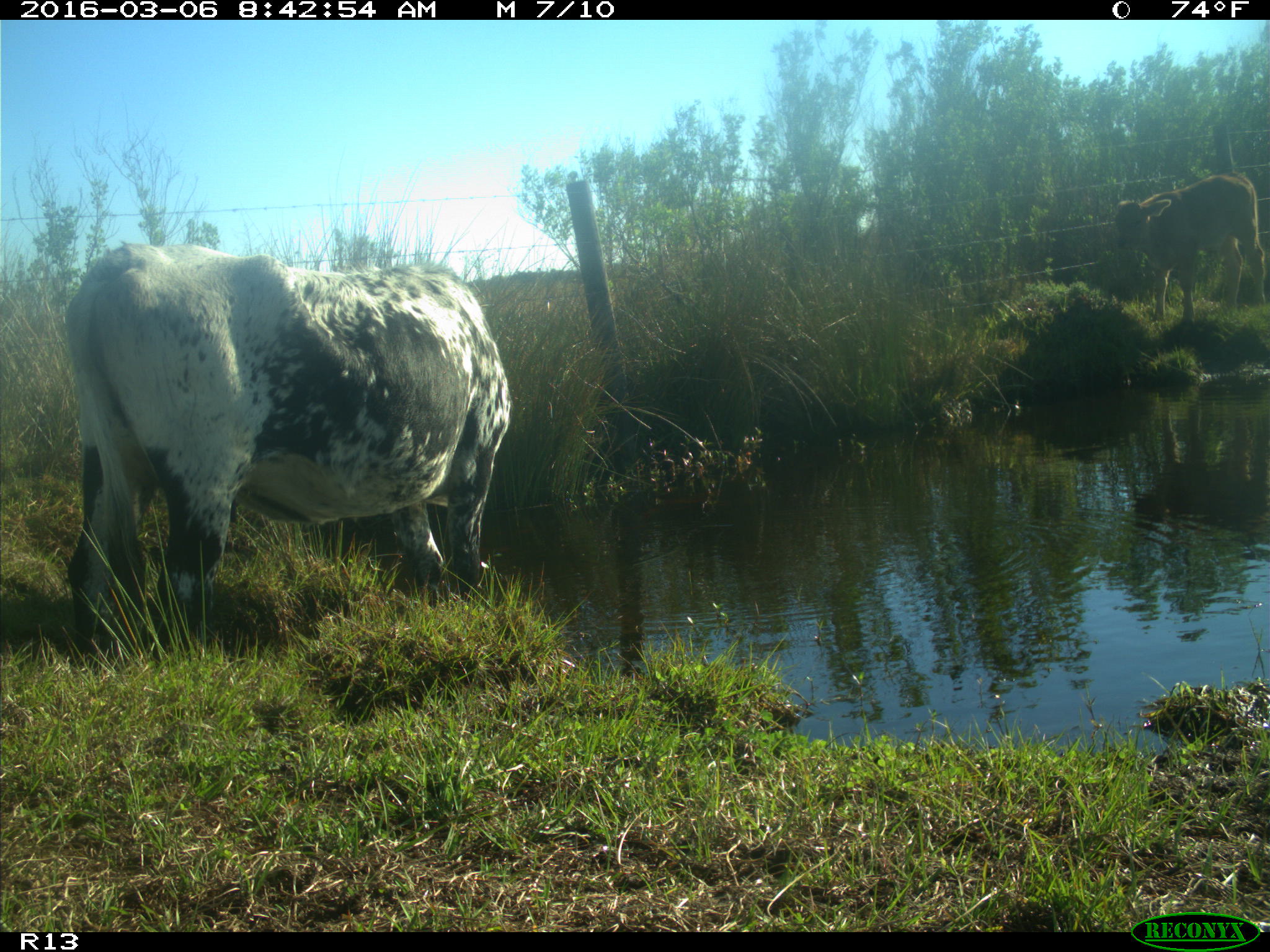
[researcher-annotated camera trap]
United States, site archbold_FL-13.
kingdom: Animalia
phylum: Chordata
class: Mammalia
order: Artiodactyla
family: Bovidae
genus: Bos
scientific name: Bos taurus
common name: domestic cow